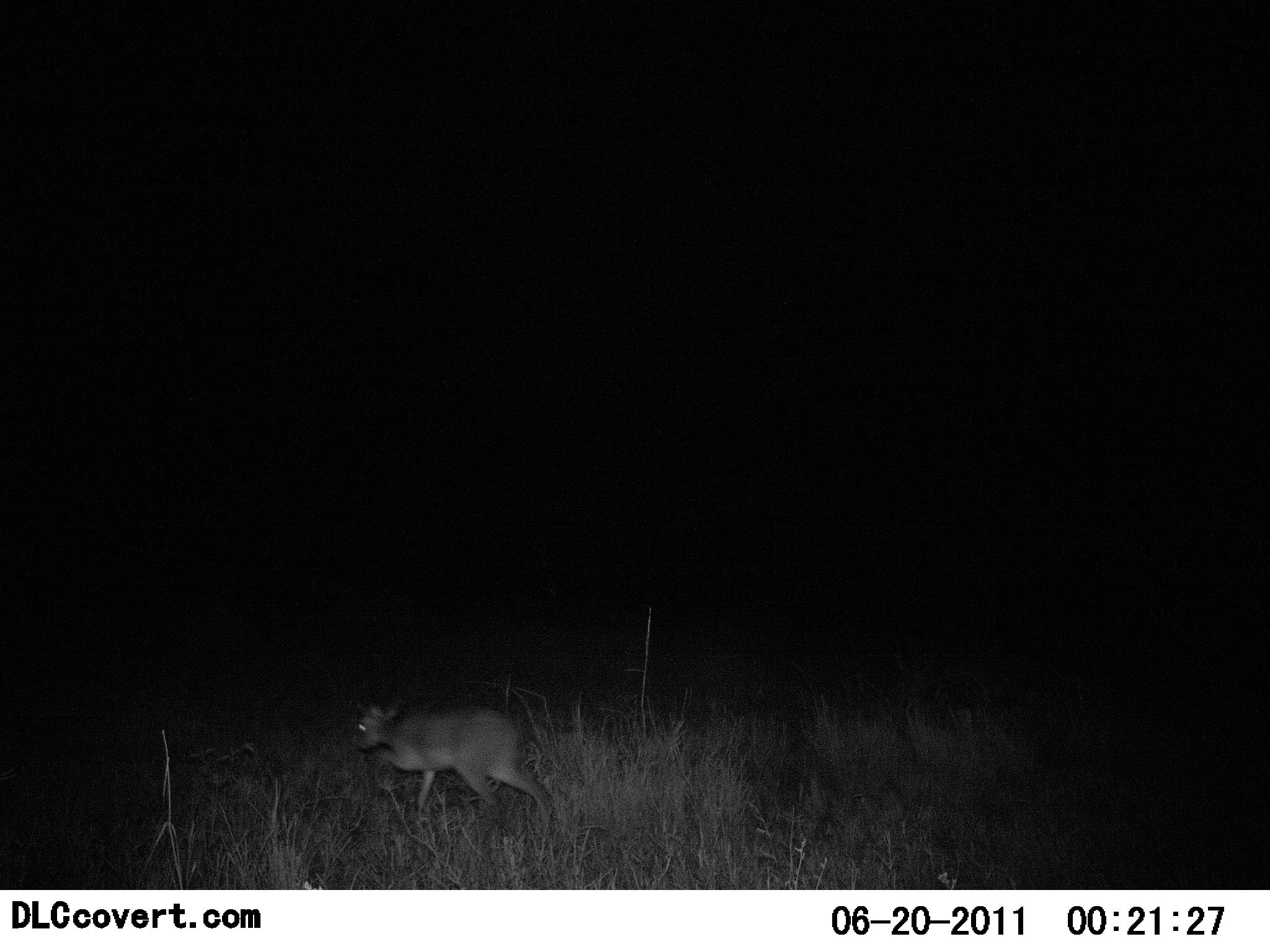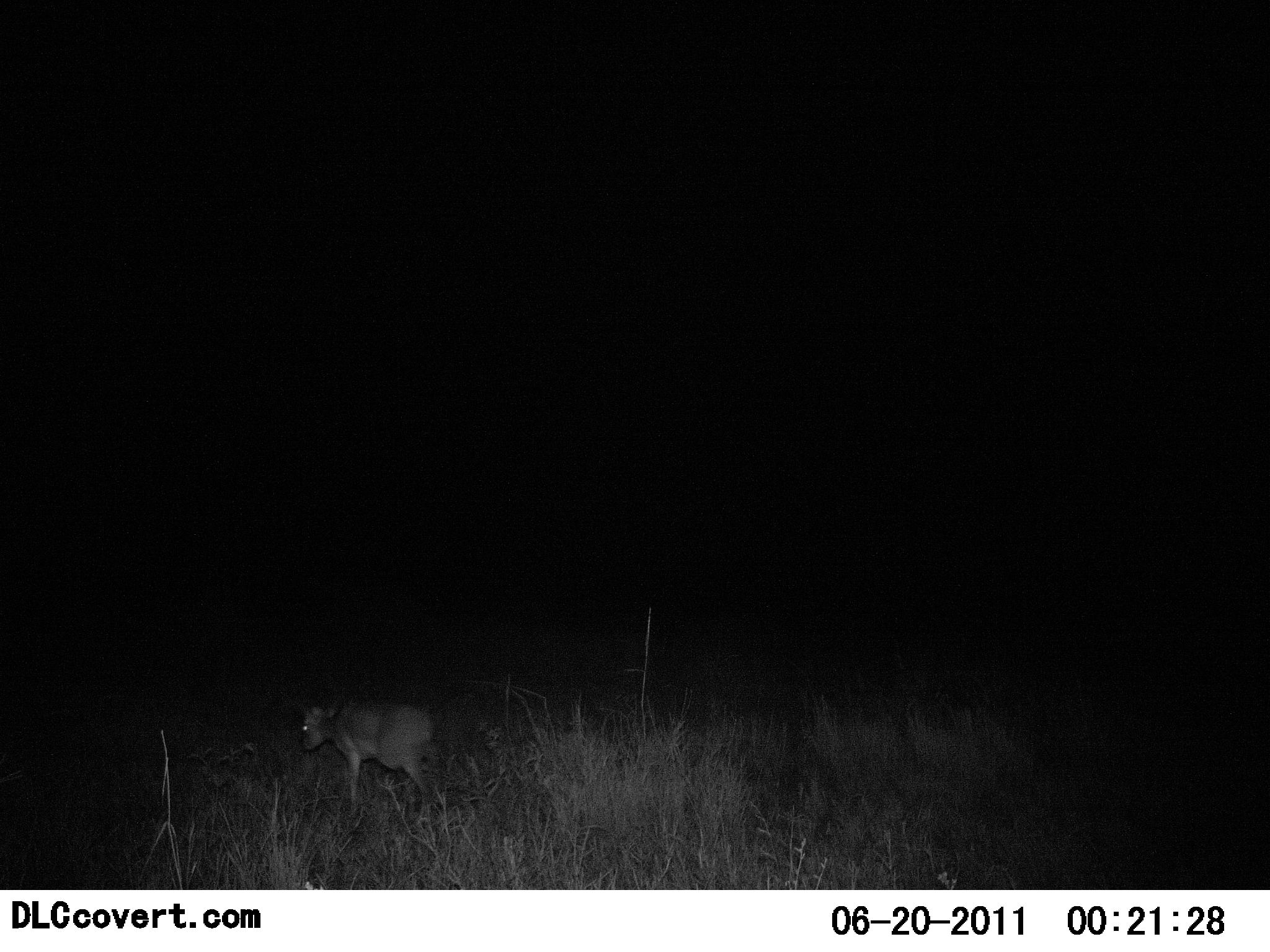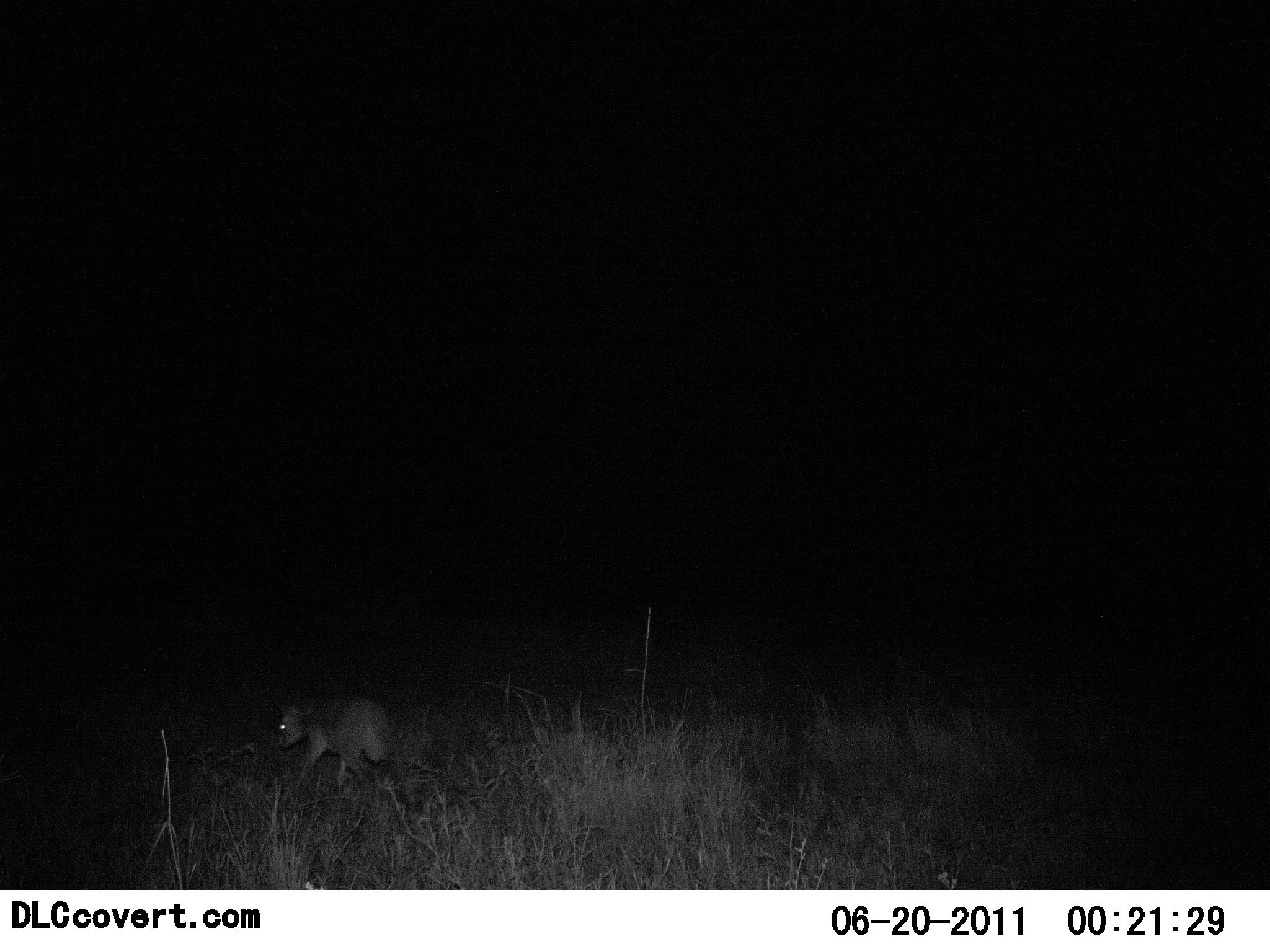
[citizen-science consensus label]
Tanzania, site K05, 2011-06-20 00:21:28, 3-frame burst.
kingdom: Animalia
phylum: Chordata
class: Mammalia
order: Artiodactyla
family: Bovidae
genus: Madoqua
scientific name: Madoqua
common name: dikdik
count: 1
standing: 0%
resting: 0%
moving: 100%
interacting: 0%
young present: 0%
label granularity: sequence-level